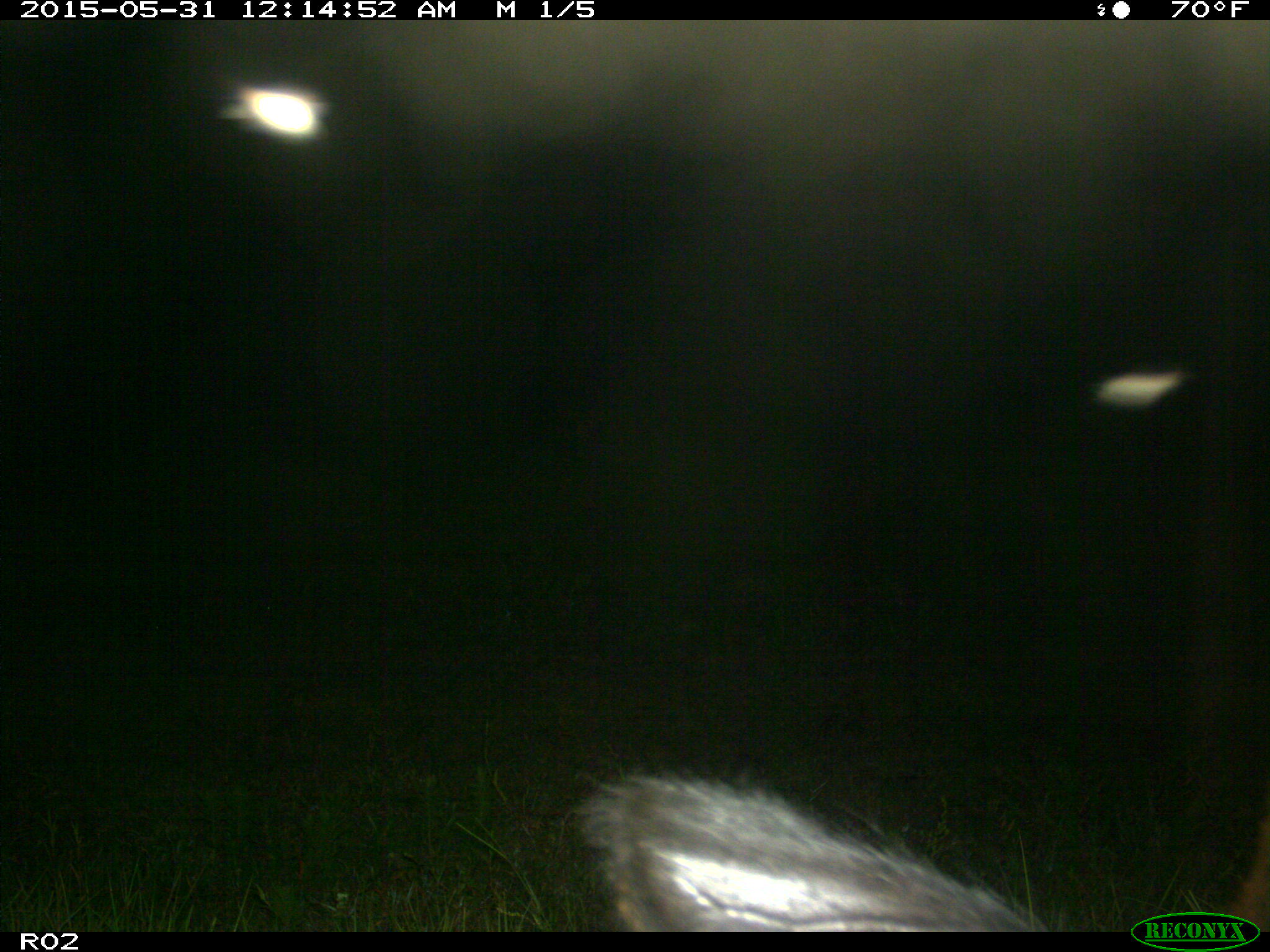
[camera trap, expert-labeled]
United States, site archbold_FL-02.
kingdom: Animalia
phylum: Chordata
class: Mammalia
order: Artiodactyla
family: Cervidae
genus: Cervus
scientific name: Cervus canadensis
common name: elk